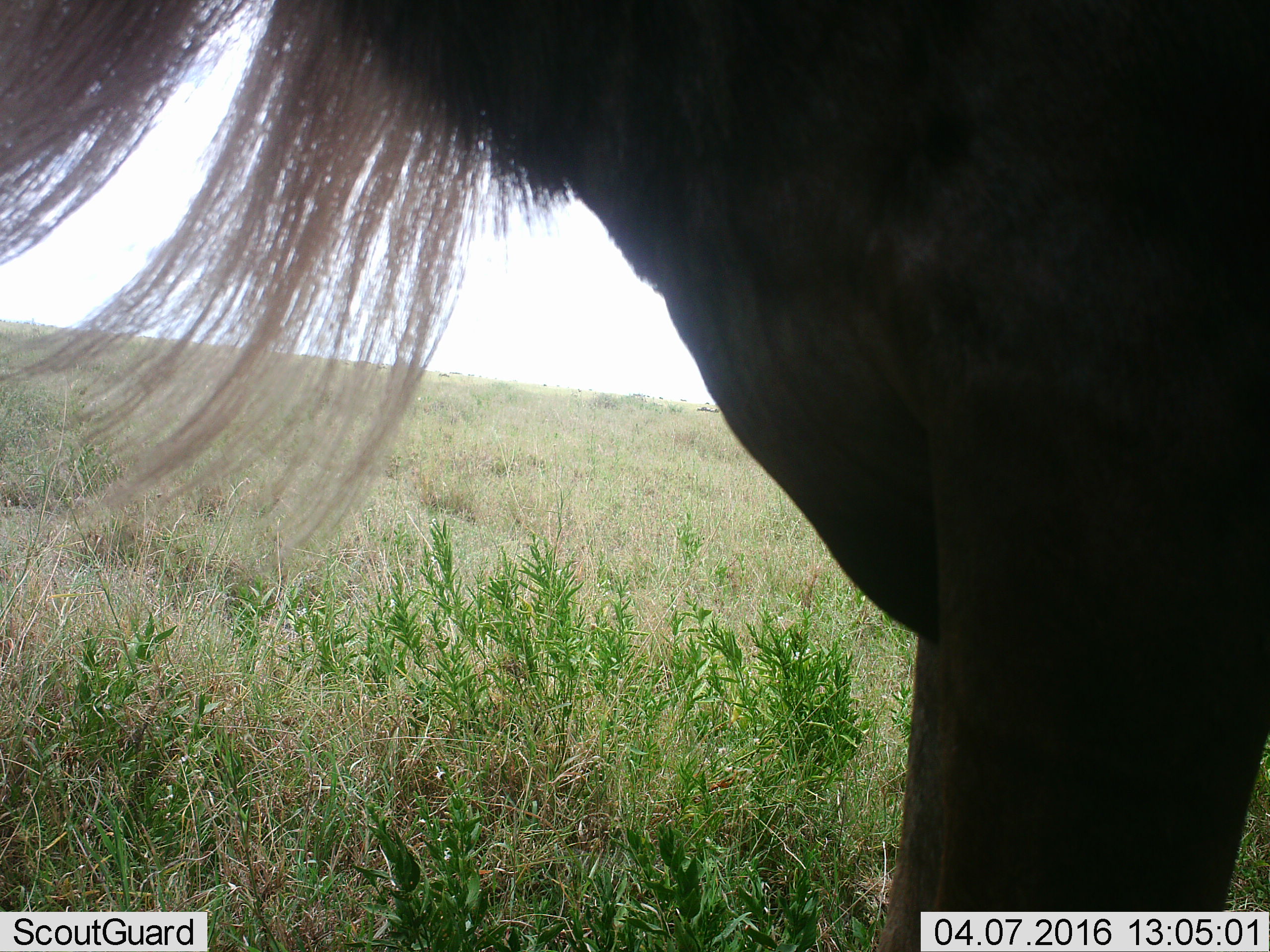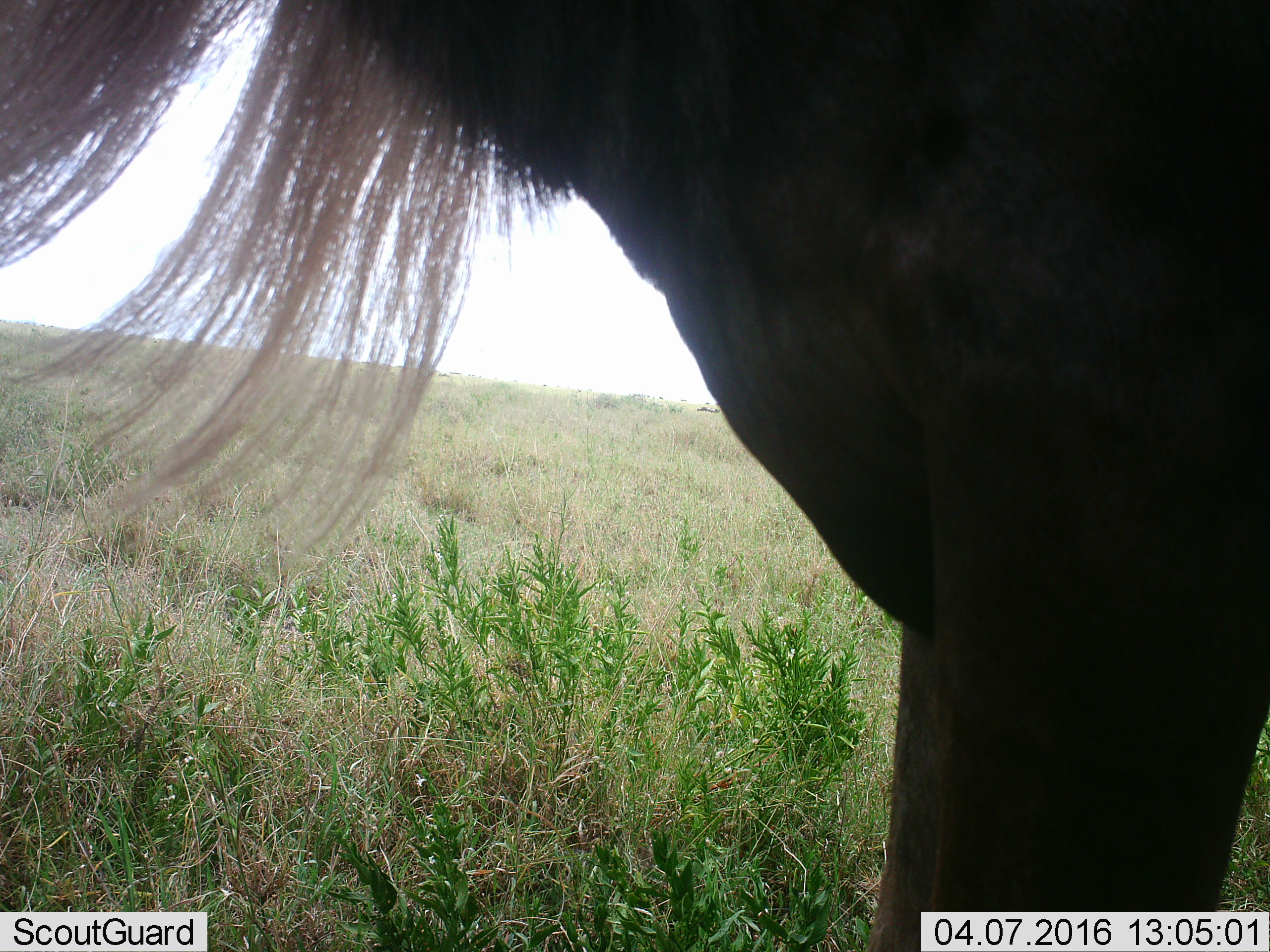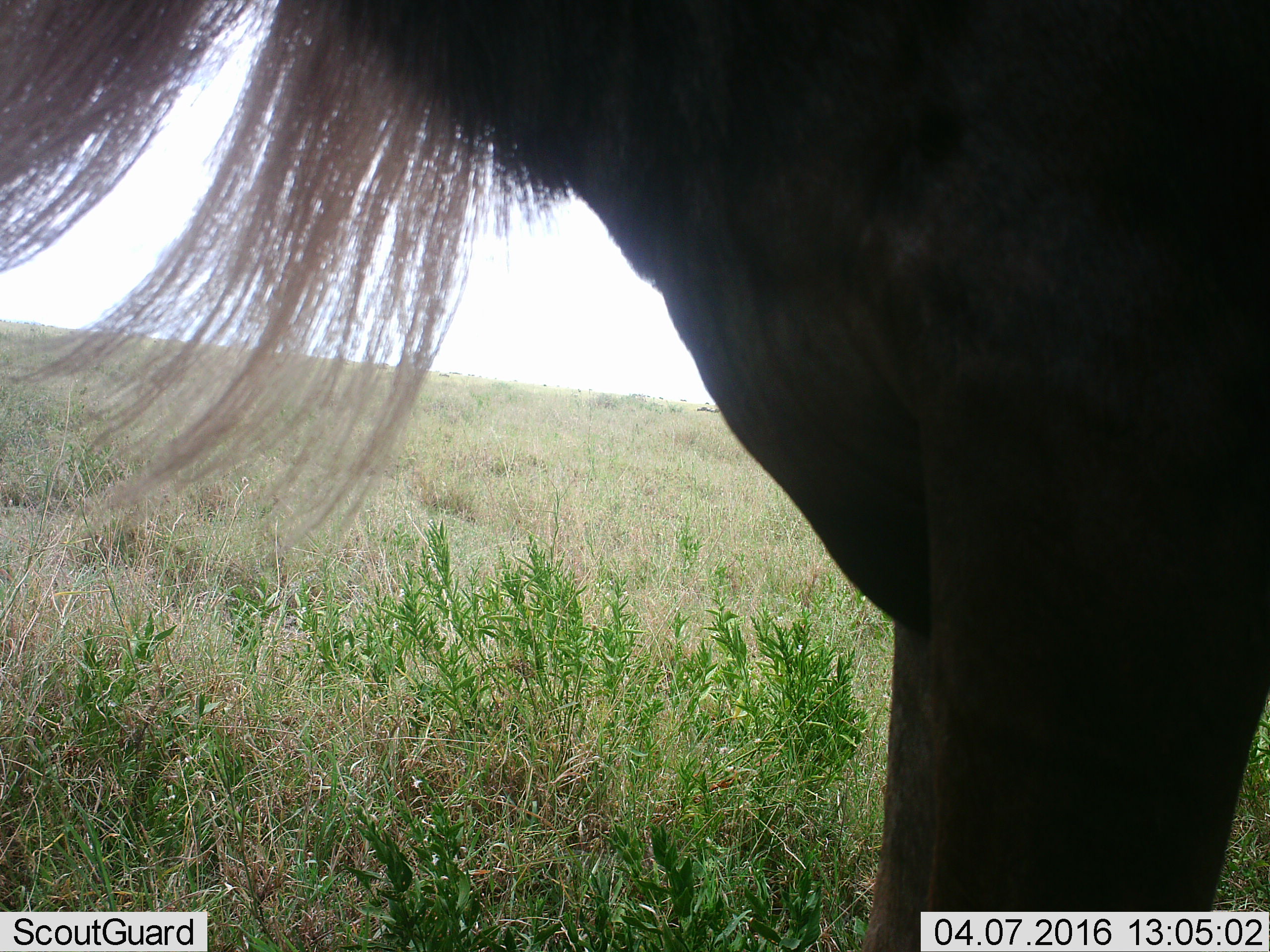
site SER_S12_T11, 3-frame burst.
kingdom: Animalia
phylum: Chordata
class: Mammalia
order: Artiodactyla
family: Bovidae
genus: Connochaetes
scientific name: Connochaetes taurinus taurinus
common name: blue wildebeest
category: wildebeestblue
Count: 1.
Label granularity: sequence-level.